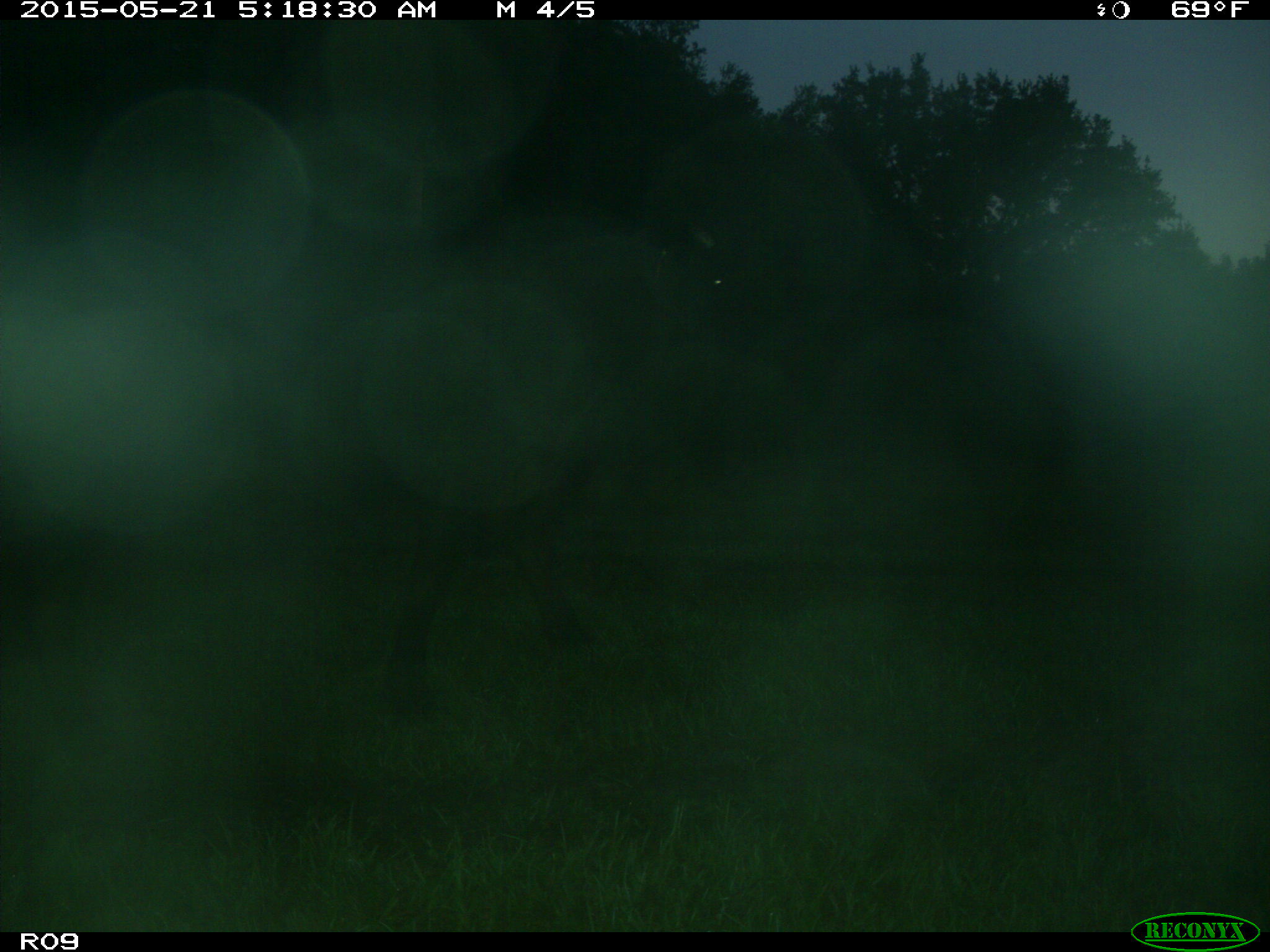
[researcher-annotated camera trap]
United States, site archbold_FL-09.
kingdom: Animalia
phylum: Chordata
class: Mammalia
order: Artiodactyla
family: Bovidae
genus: Bos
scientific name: Bos taurus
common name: domestic cow